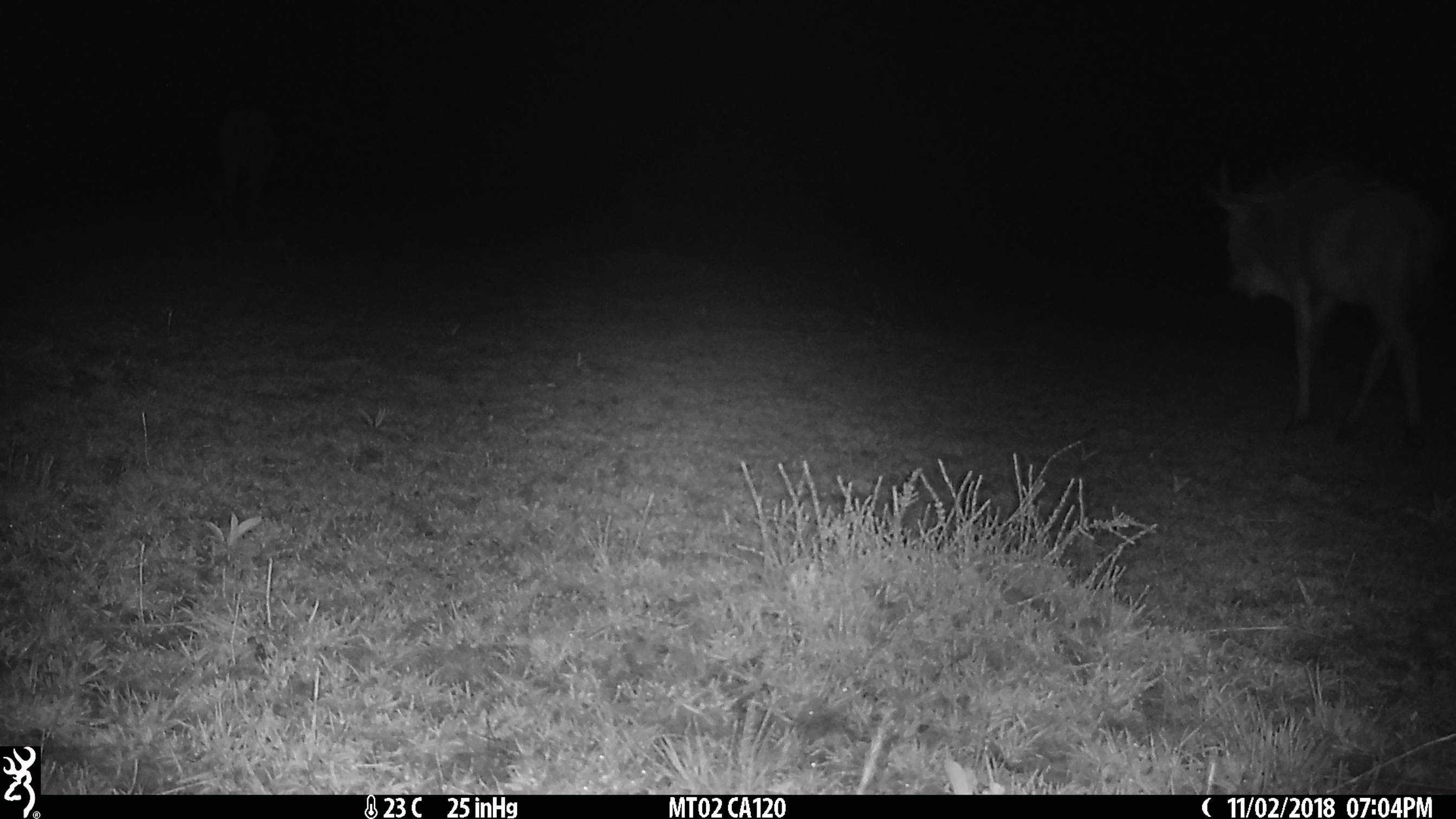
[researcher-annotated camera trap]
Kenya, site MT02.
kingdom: Animalia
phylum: Chordata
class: Mammalia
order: Artiodactyla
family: Bovidae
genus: Connochaetes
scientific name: Connochaetes taurinus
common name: blue wildebeest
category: wildebeest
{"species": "wildebeest (blue wildebeest) (Connochaetes taurinus)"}